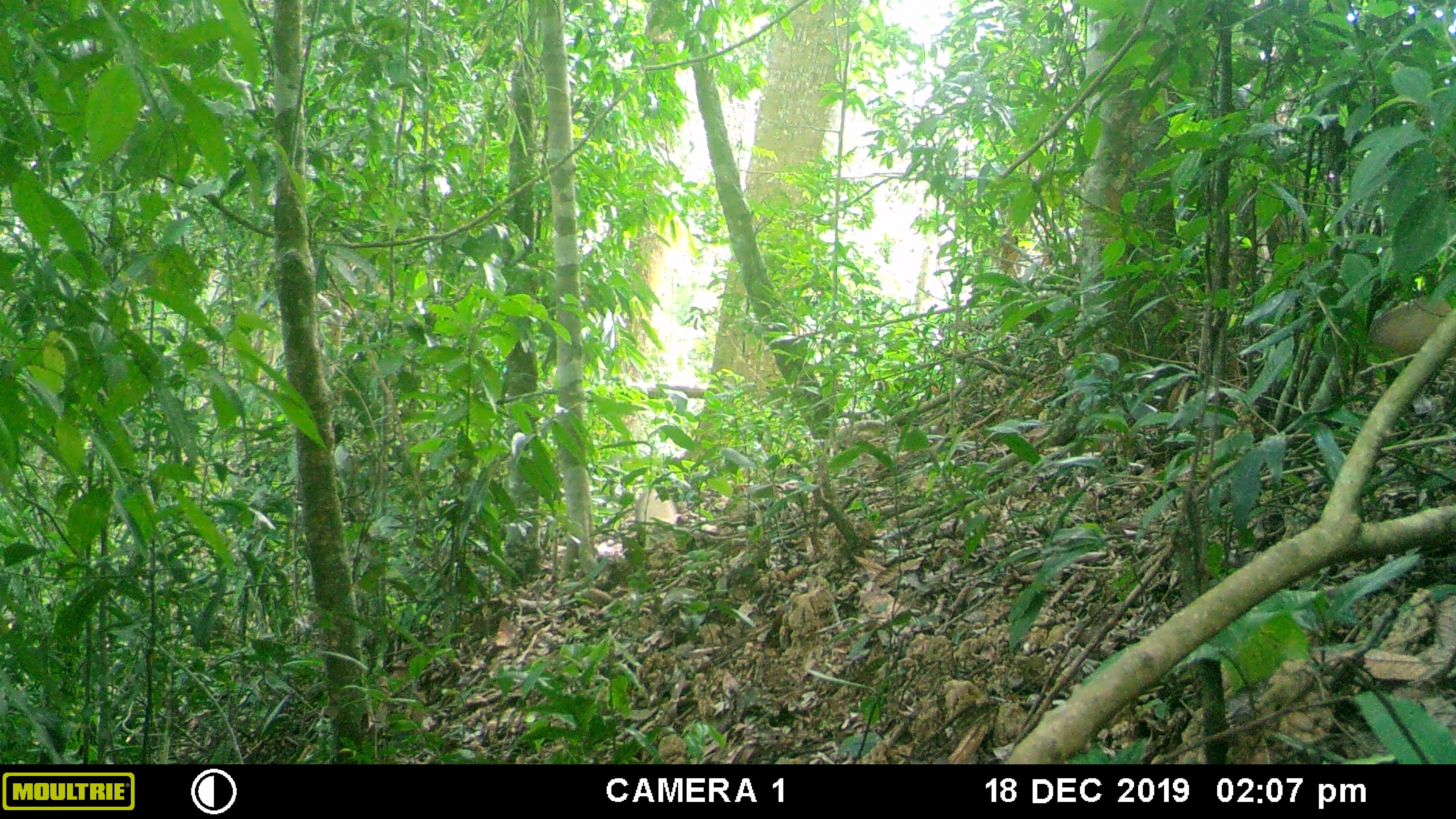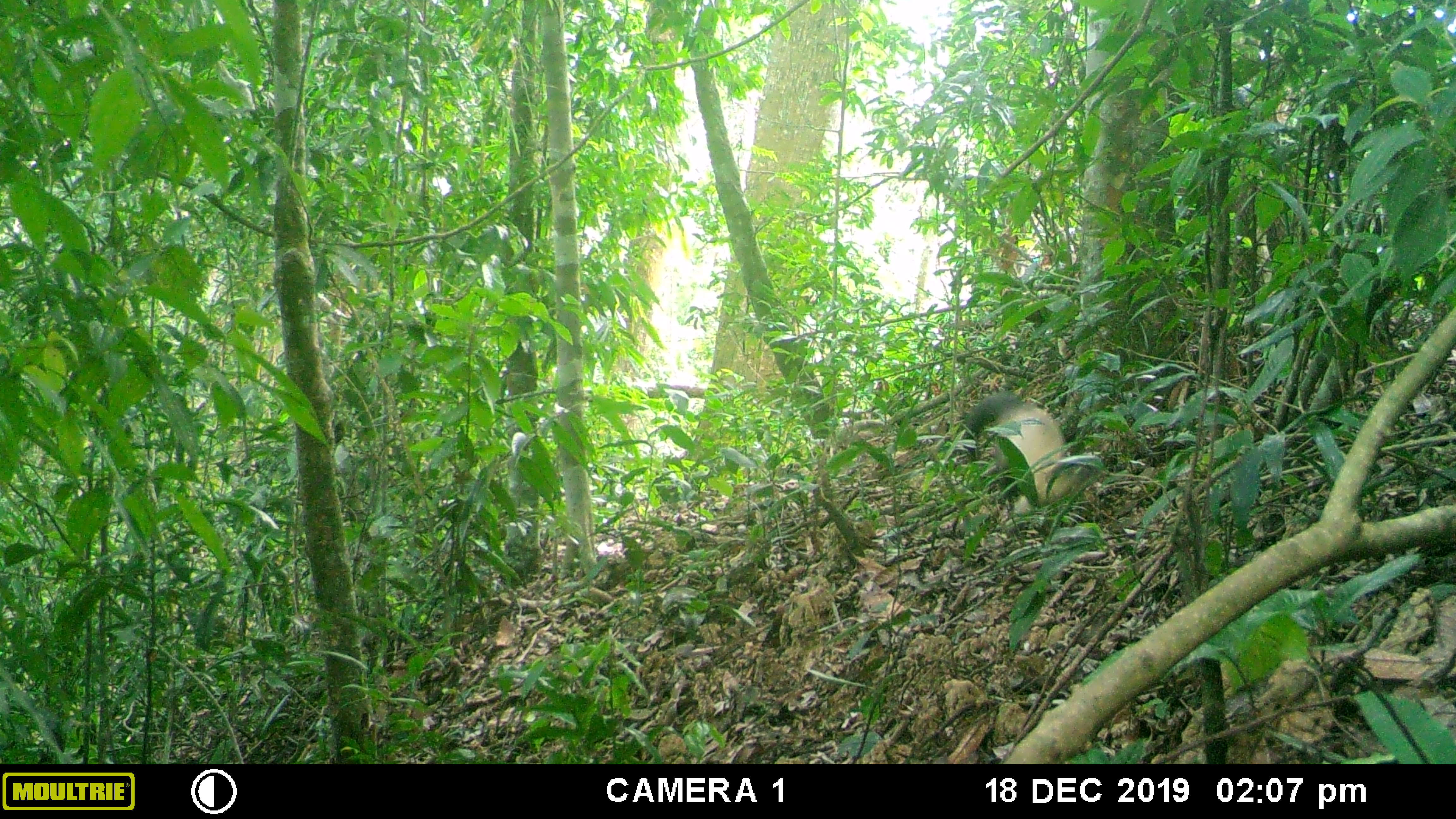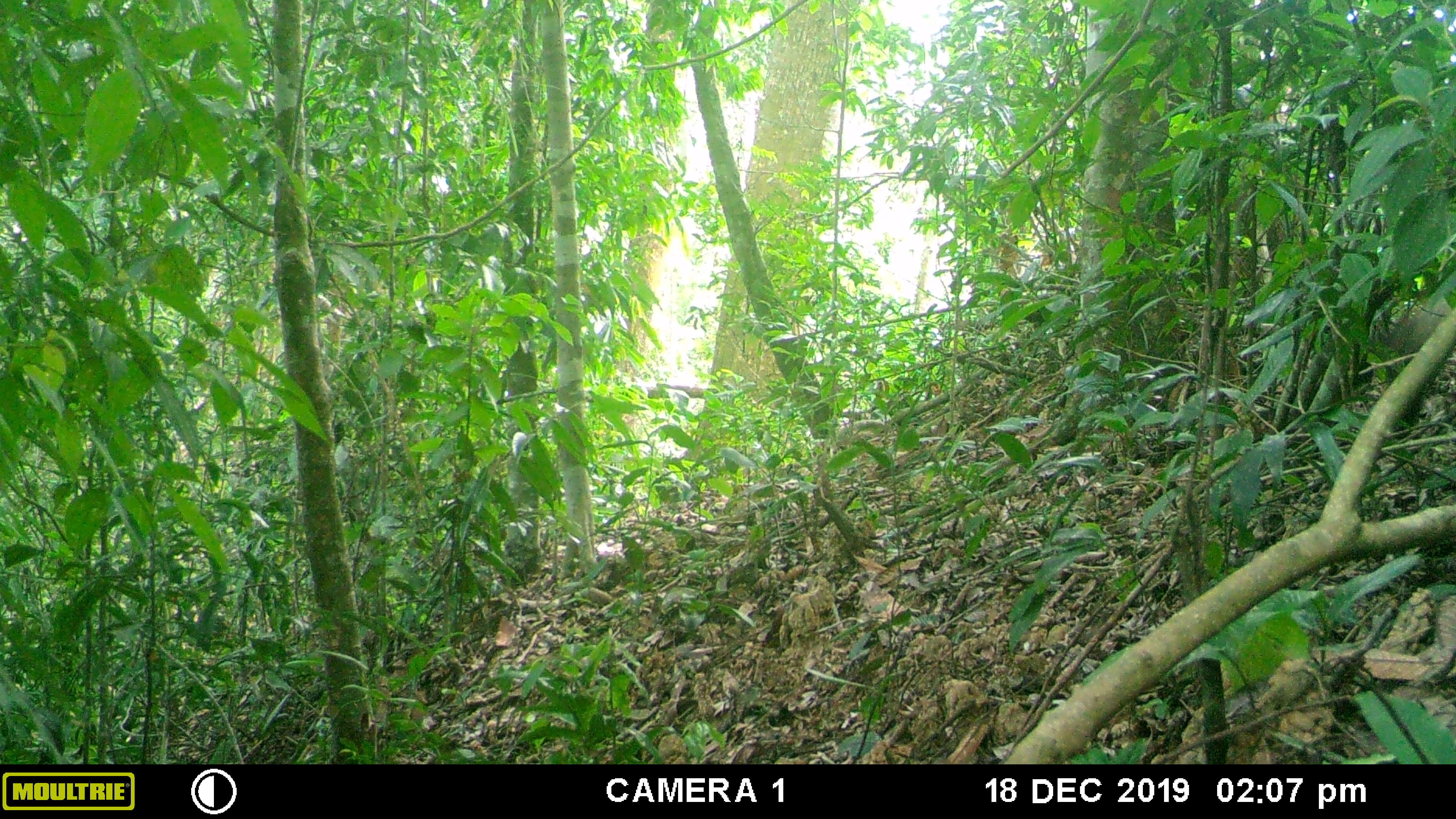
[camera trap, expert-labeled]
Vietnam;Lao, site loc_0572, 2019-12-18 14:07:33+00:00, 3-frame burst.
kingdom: Animalia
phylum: Chordata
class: Mammalia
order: Carnivora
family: Mustelidae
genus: Martes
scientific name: Martes flavigula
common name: yellow-throated marten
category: yellow throated marten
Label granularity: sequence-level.